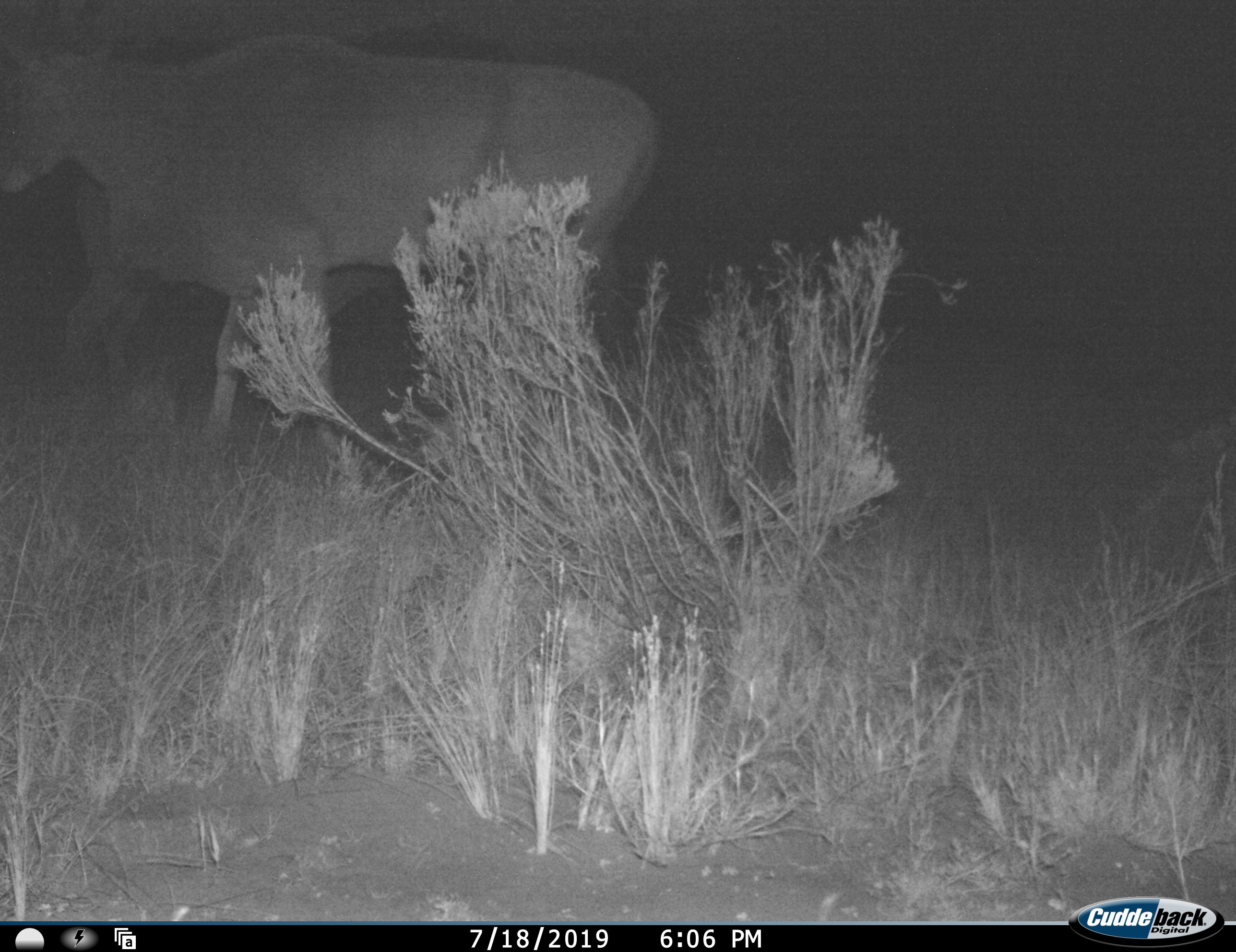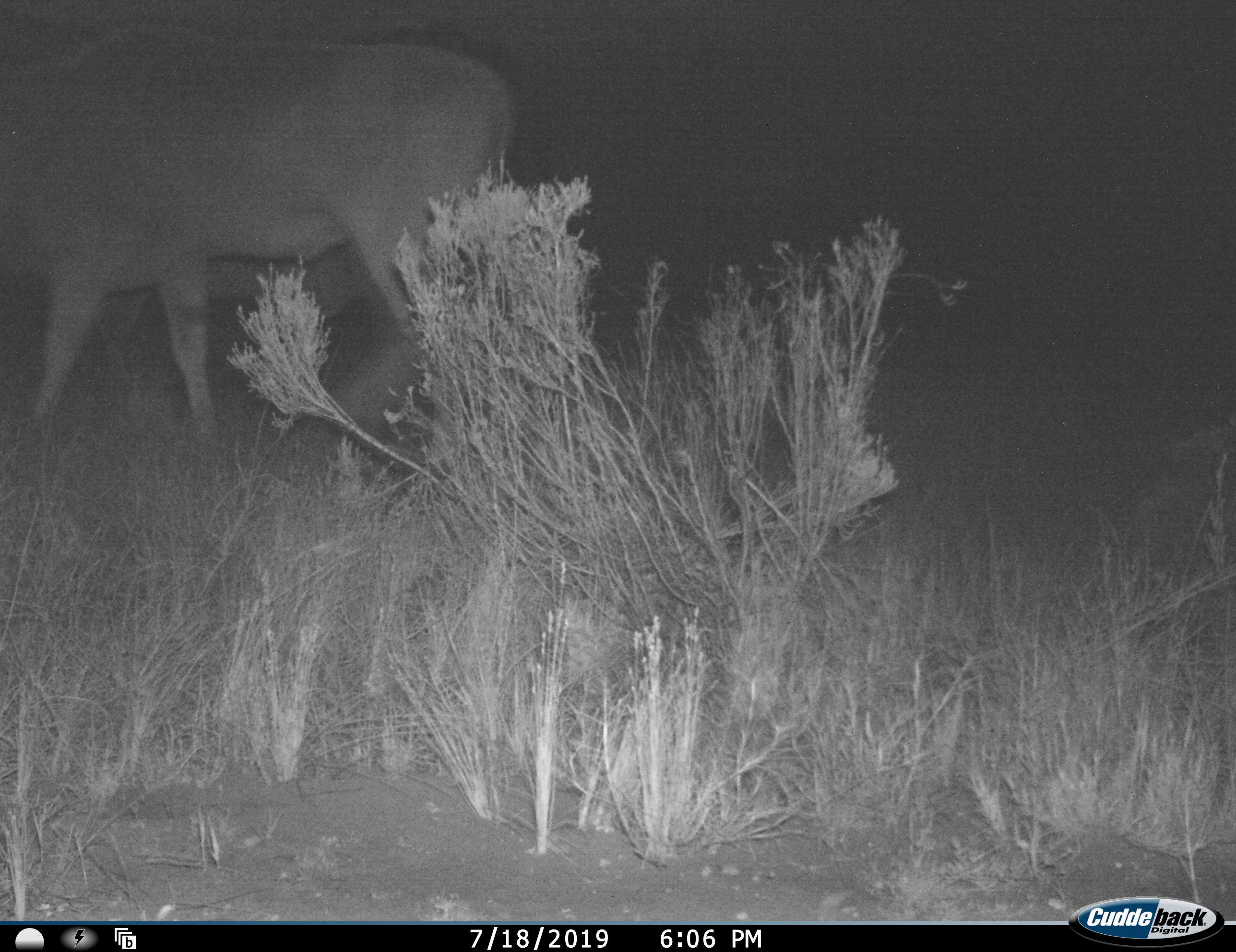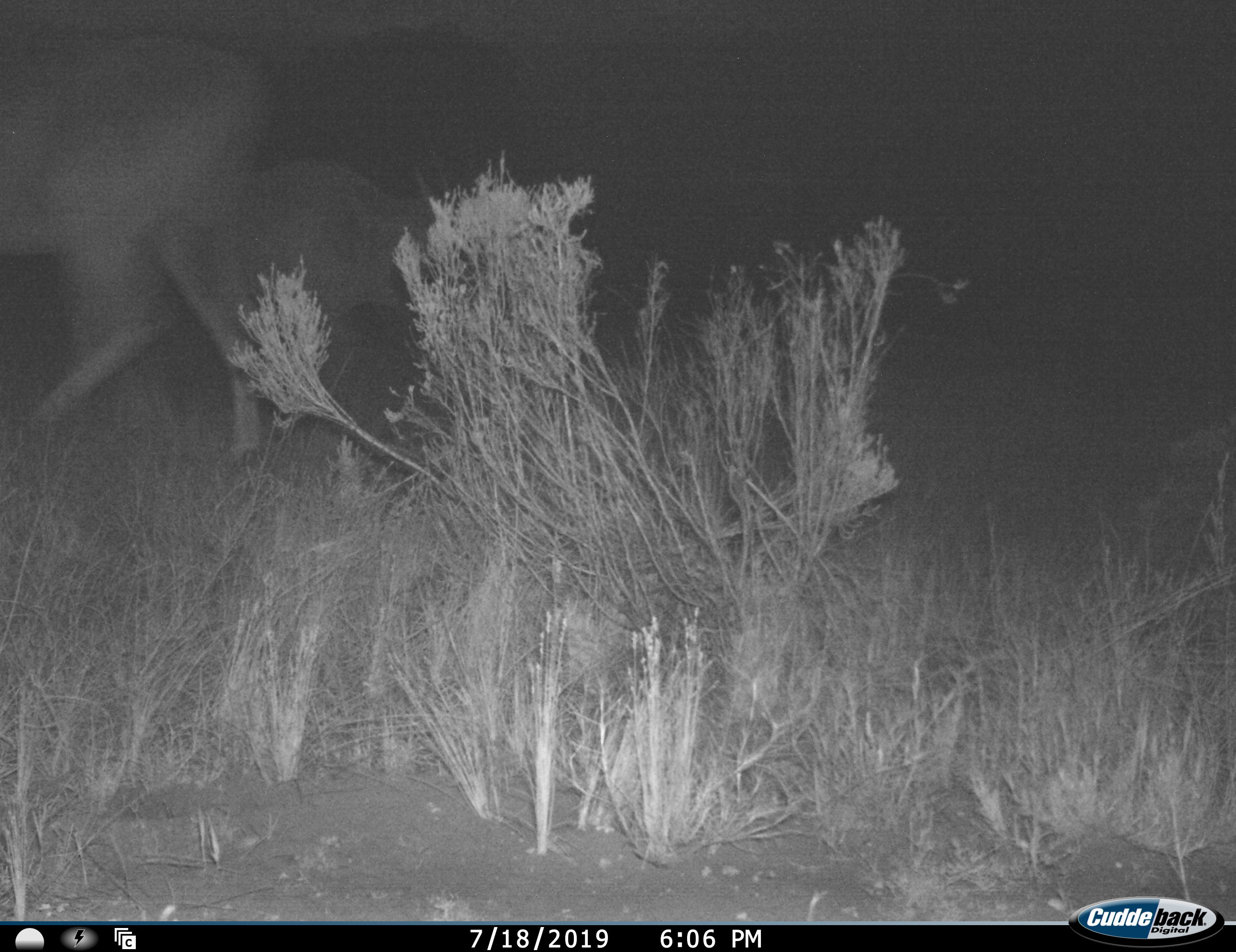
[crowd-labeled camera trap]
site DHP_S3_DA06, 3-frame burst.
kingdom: Animalia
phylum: Chordata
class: Mammalia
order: Artiodactyla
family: Bovidae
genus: Tragelaphus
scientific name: Tragelaphus oryx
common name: eland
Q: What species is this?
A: Eland (Tragelaphus oryx).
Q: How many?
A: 2.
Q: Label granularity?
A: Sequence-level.